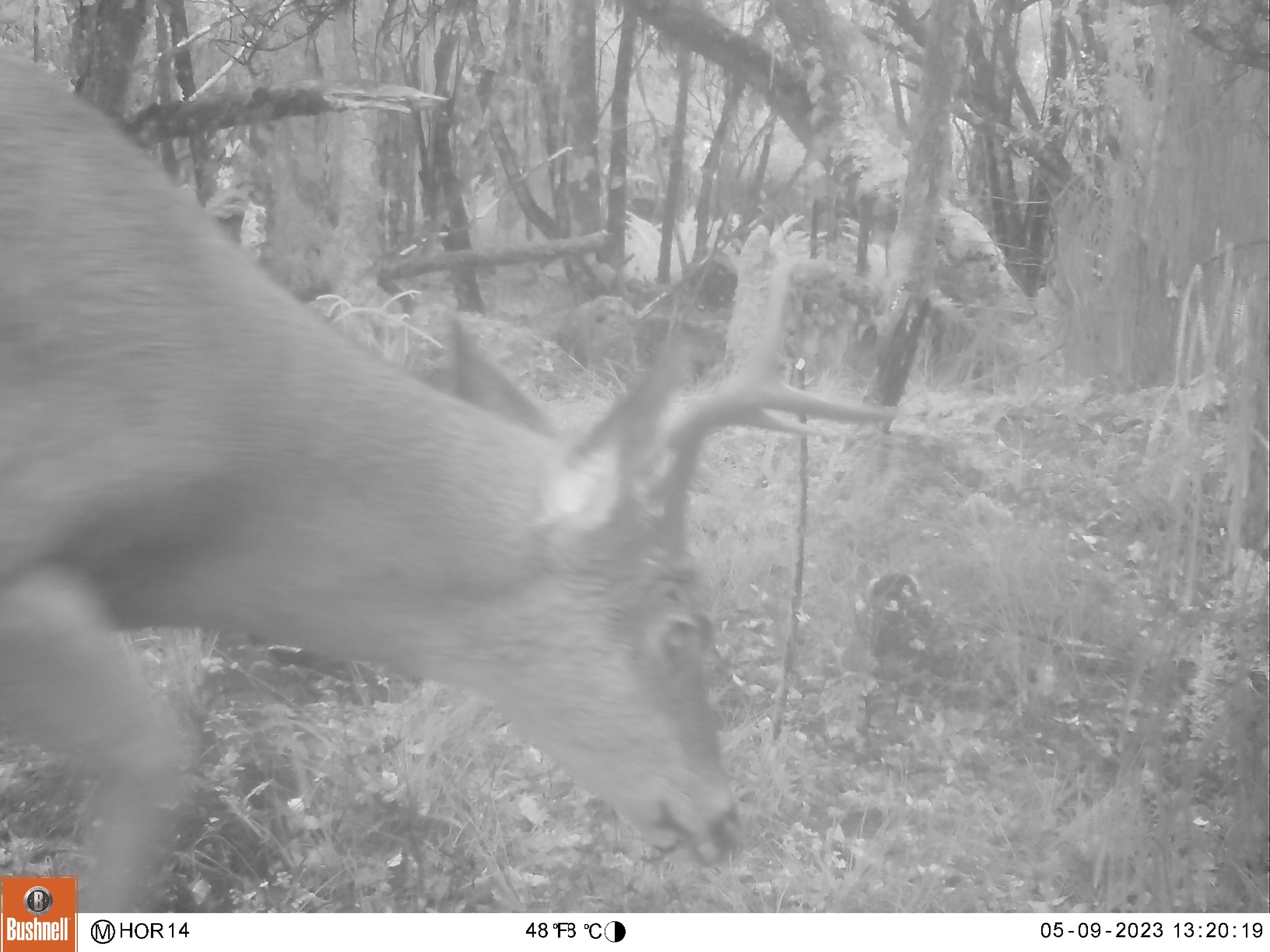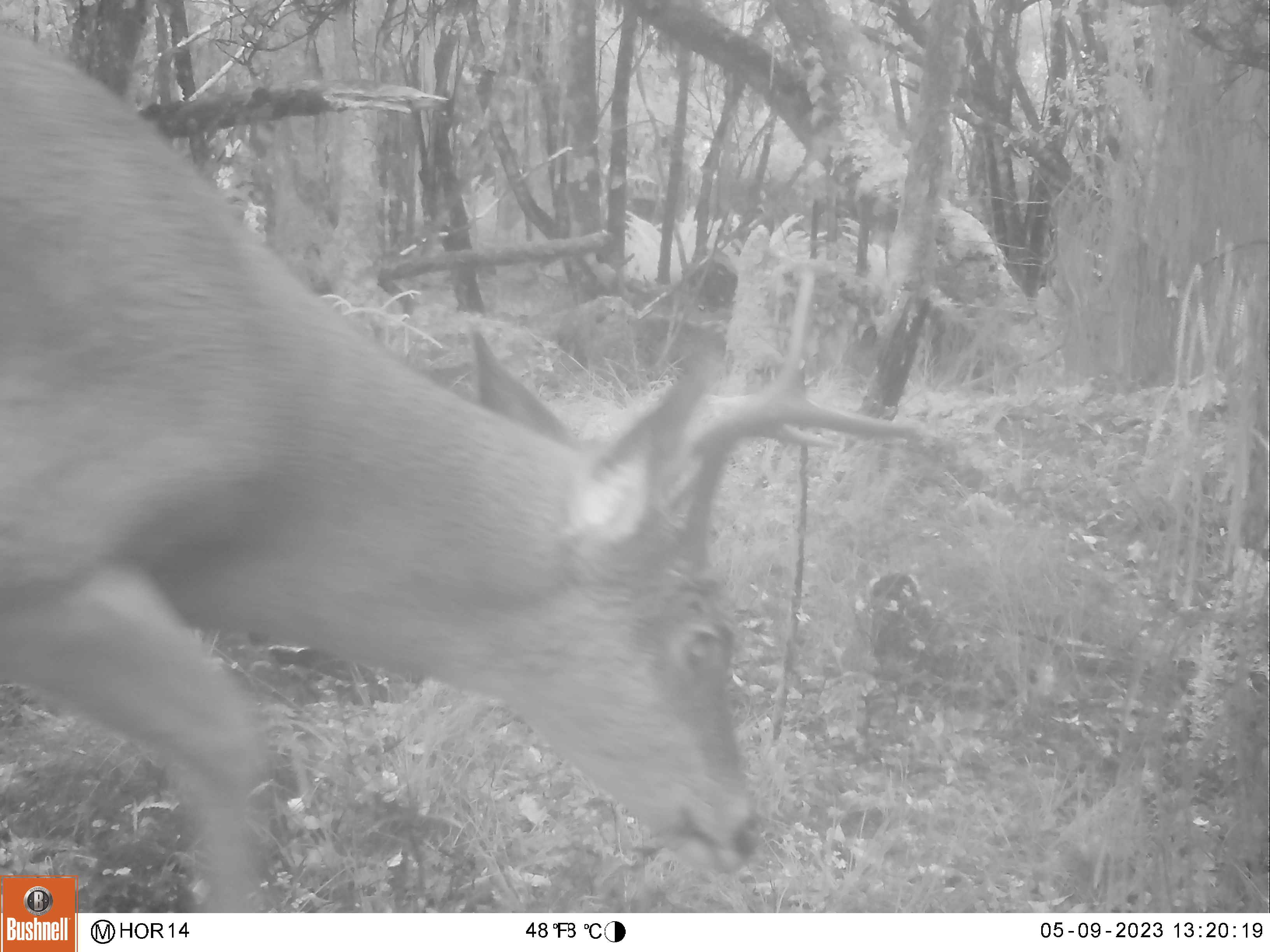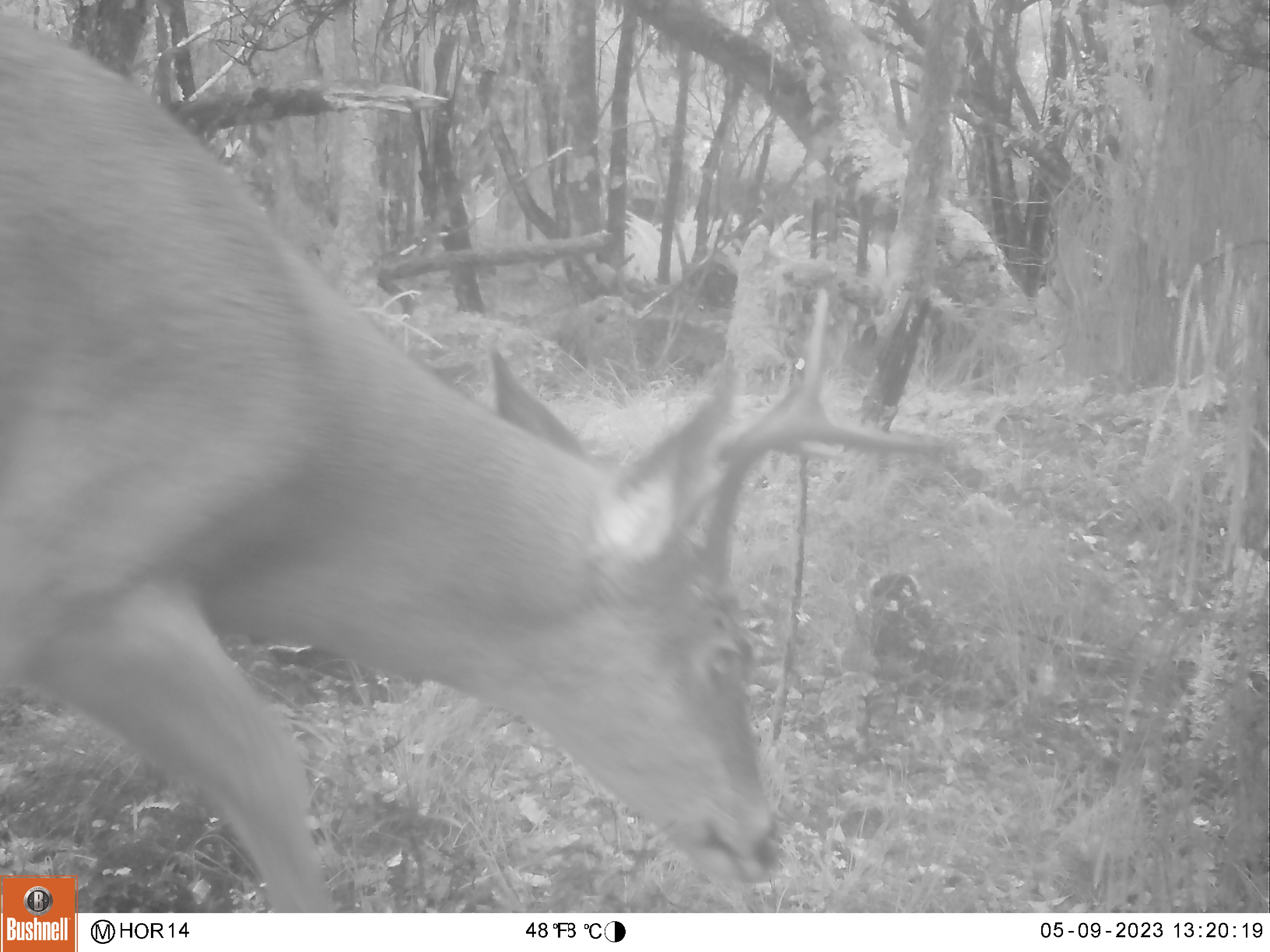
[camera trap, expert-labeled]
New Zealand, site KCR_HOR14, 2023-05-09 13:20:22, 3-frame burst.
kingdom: Animalia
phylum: Chordata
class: Mammalia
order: Artiodactyla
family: Cervidae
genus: Odocoileus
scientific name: Odocoileus virginianus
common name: white-tailed deer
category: white tailed deer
White tailed deer (white-tailed deer) (Odocoileus virginianus).